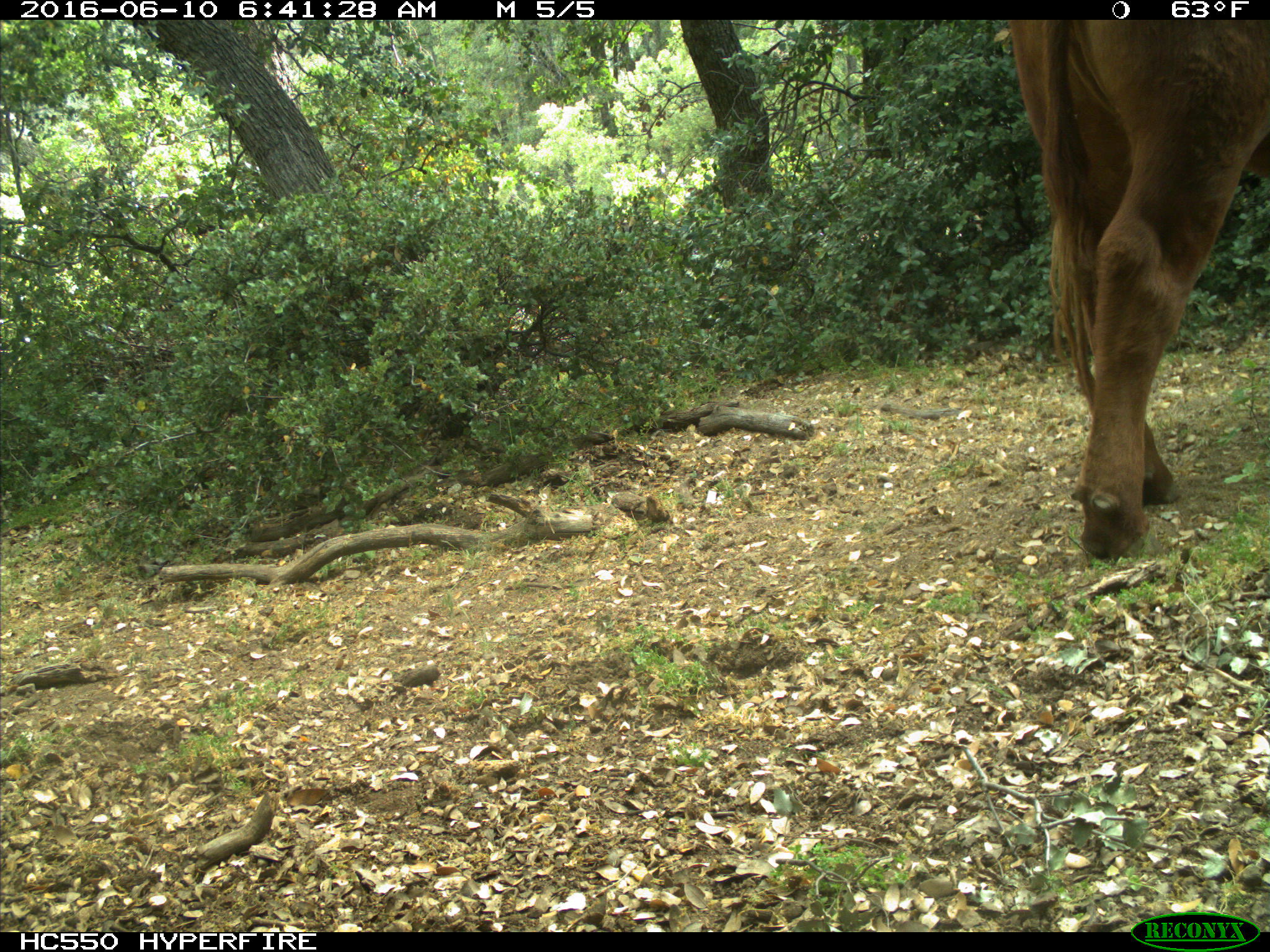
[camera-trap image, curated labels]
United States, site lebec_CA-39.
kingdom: Animalia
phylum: Chordata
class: Mammalia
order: Artiodactyla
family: Bovidae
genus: Bos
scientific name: Bos taurus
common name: domestic cow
Bos taurus (domestic cow).